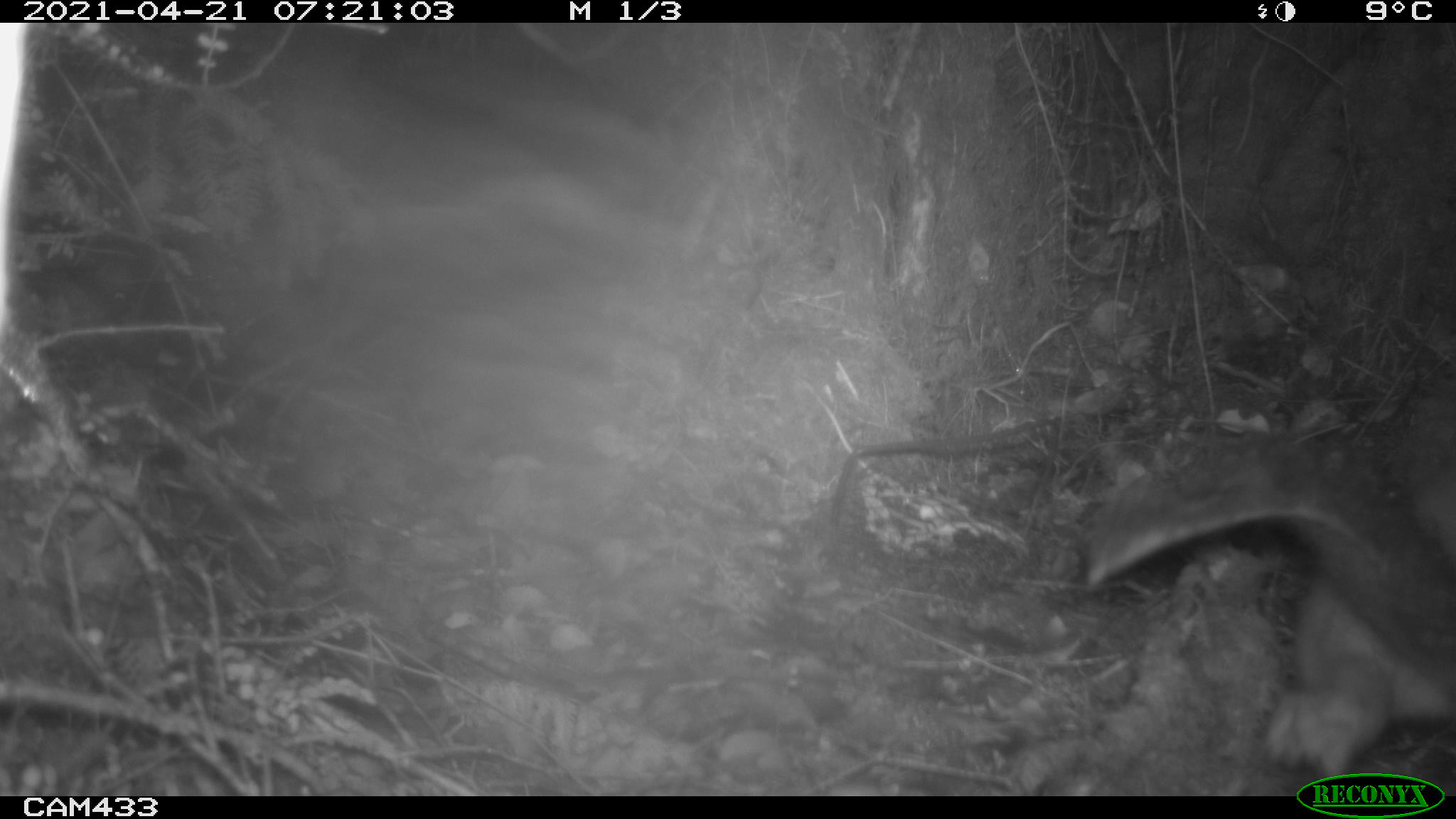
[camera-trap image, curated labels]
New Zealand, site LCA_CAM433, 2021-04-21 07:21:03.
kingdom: Animalia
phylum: Chordata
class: Mammalia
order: Diprotodontia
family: Phalangeridae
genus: Trichosurus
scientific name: Trichosurus vulpecula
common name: common brushtail possum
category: possum